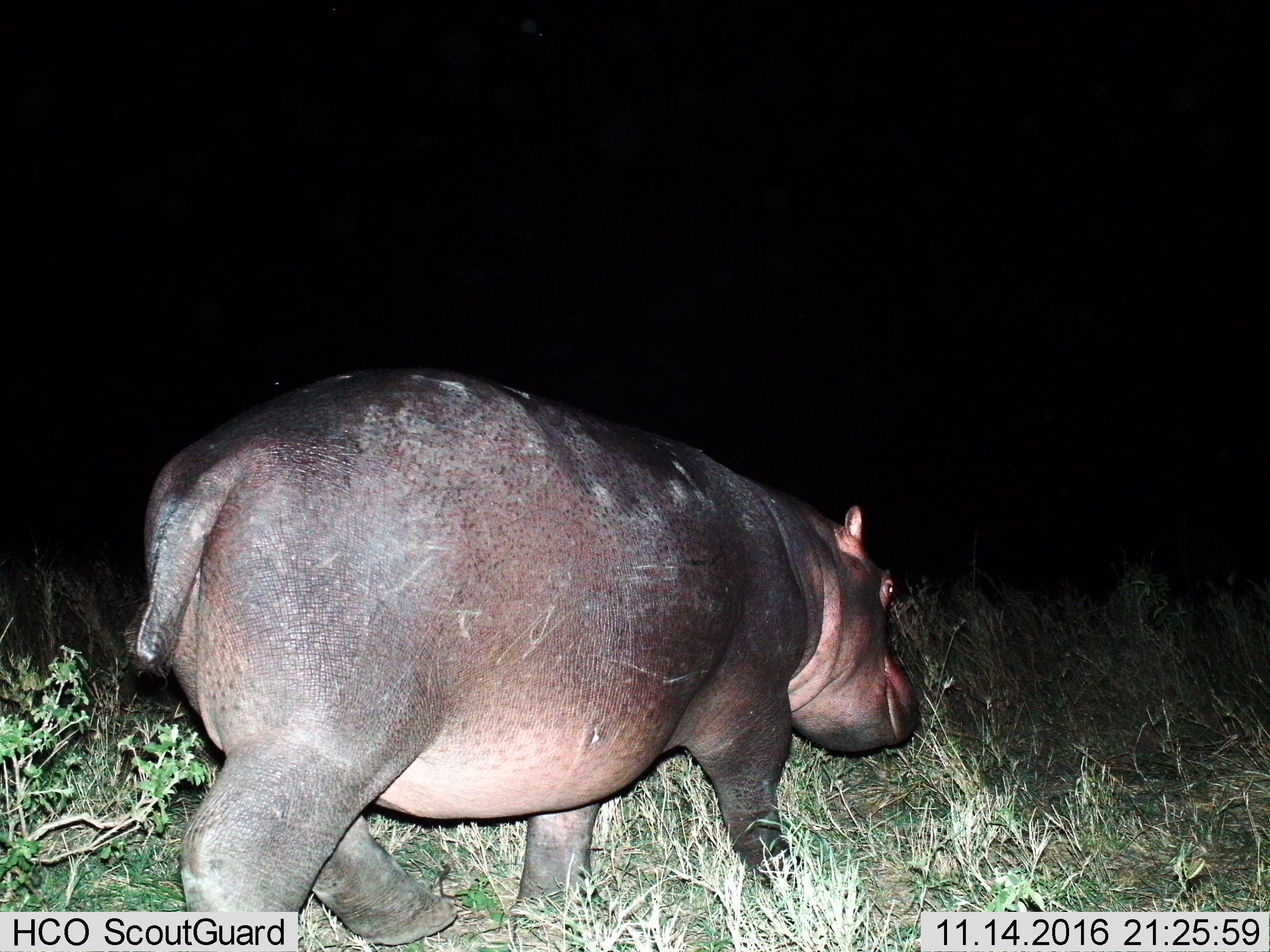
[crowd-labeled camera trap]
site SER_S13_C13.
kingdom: Animalia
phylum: Chordata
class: Mammalia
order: Artiodactyla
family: Hippopotamidae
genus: Hippopotamus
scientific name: Hippopotamus amphibius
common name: hippopotamus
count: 1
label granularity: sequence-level